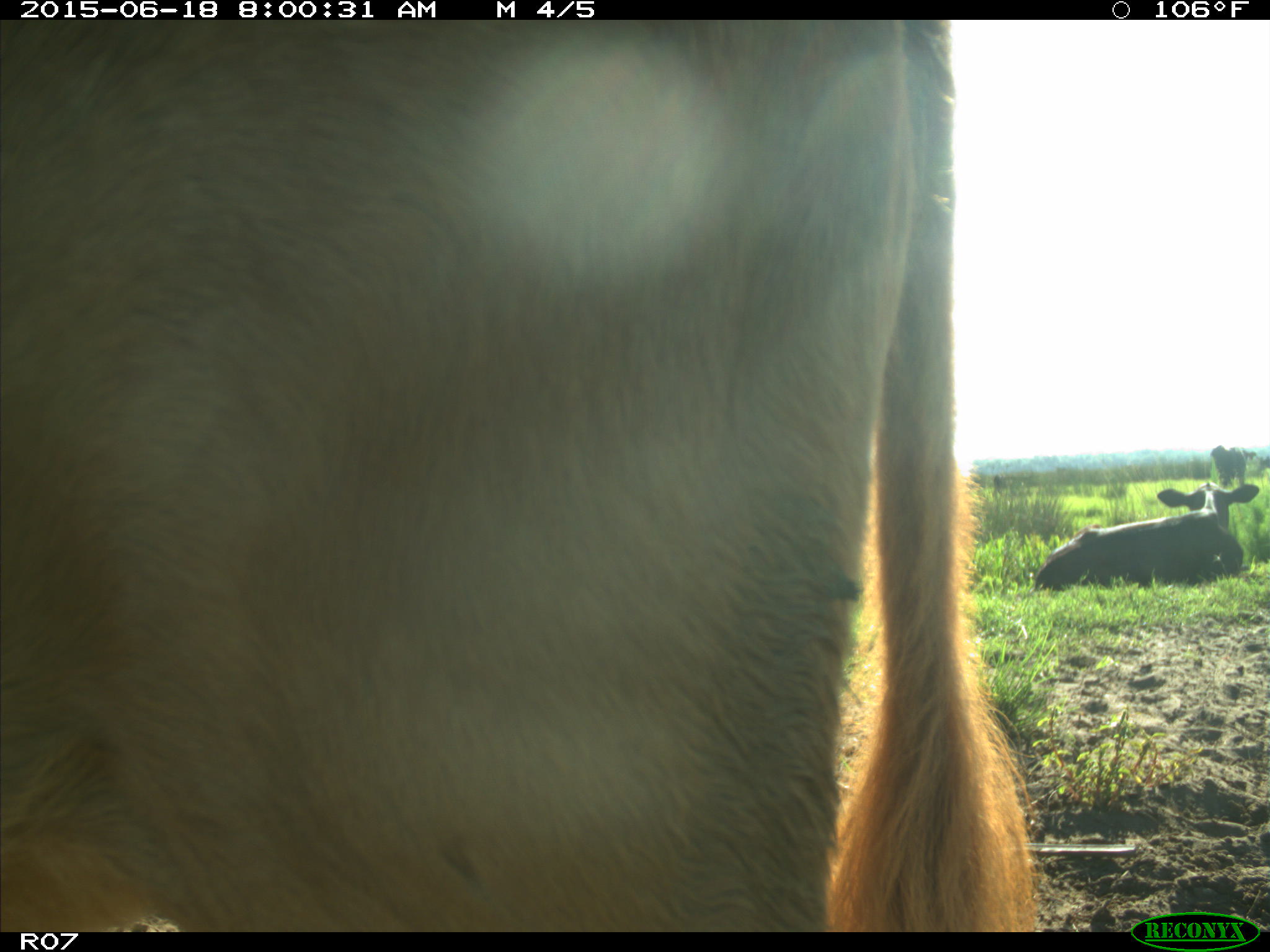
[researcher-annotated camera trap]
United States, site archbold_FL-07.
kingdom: Animalia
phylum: Chordata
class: Mammalia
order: Artiodactyla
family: Bovidae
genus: Bos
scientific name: Bos taurus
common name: domestic cow